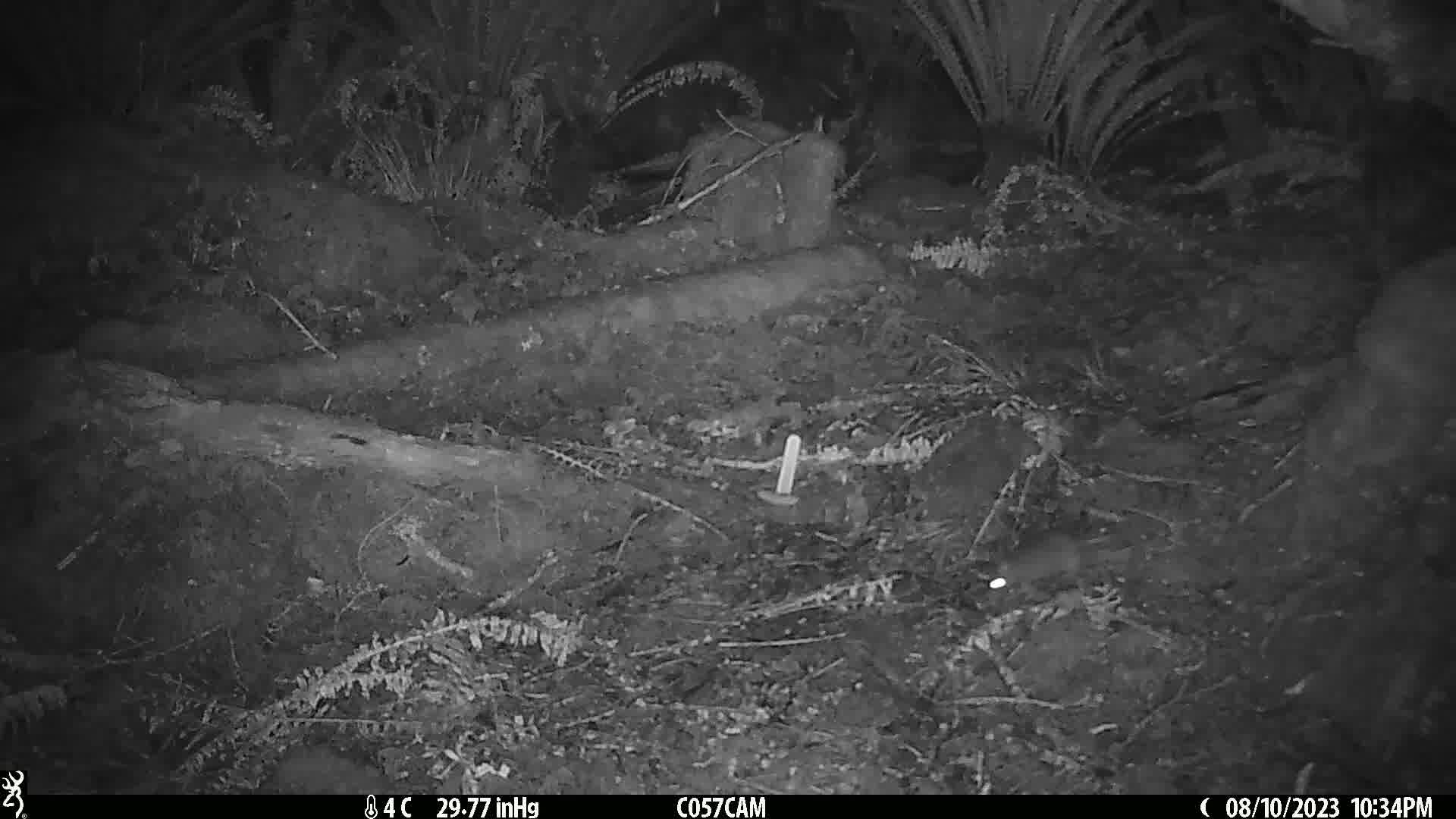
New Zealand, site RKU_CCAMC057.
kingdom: Animalia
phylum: Chordata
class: Mammalia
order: Rodentia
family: Muridae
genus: Rattus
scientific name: Rattus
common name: rat